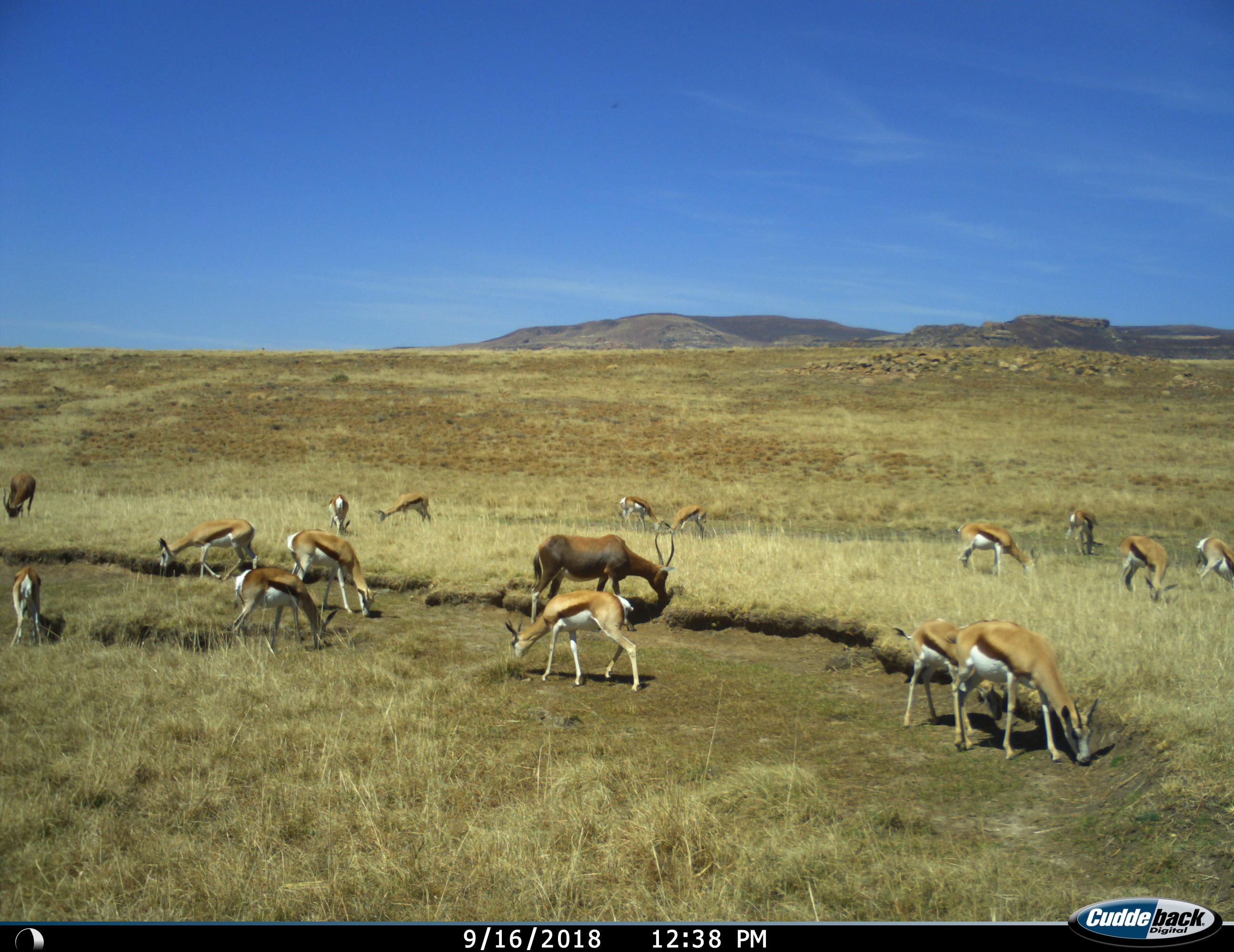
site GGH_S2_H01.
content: unidentified animal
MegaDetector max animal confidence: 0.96